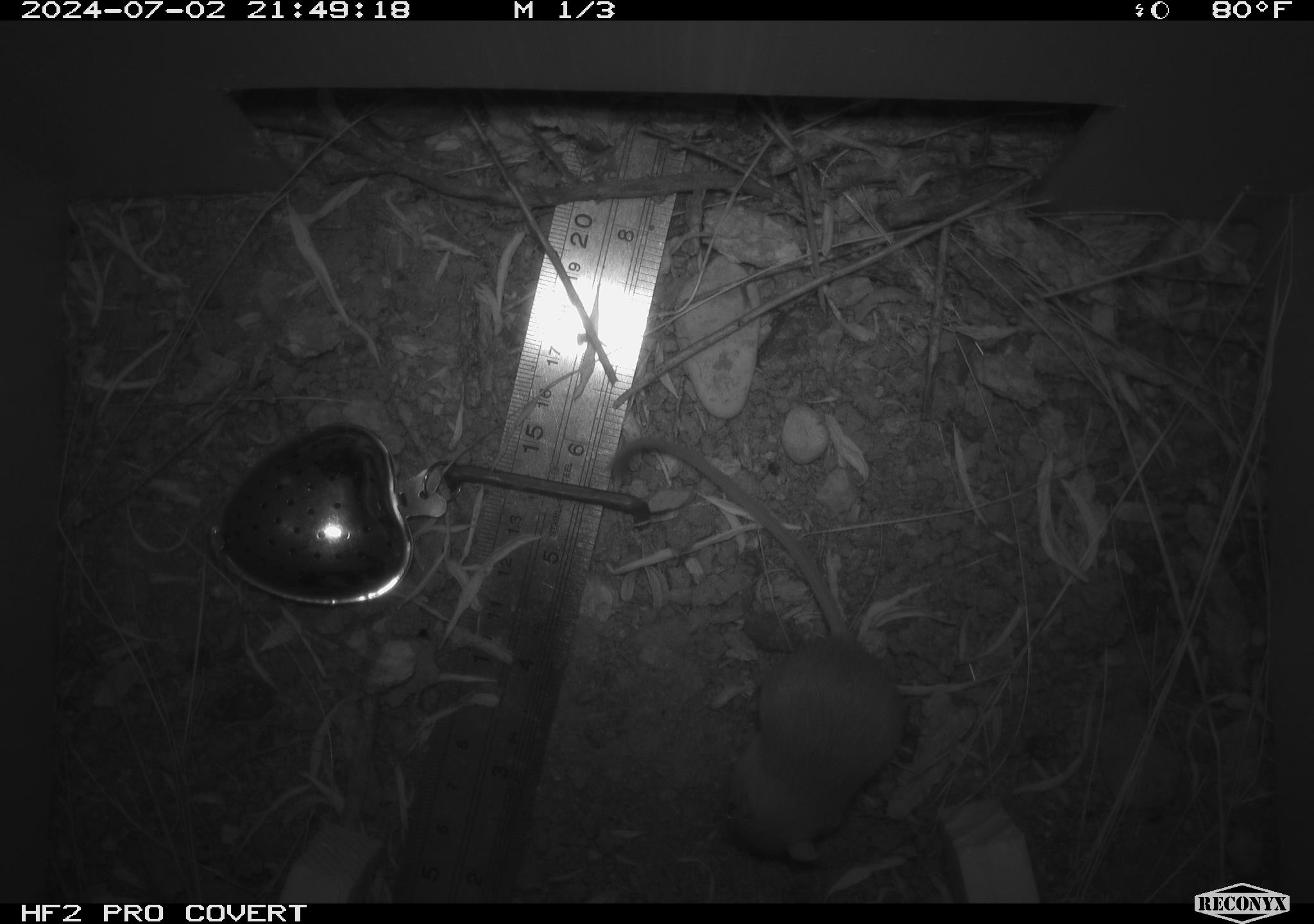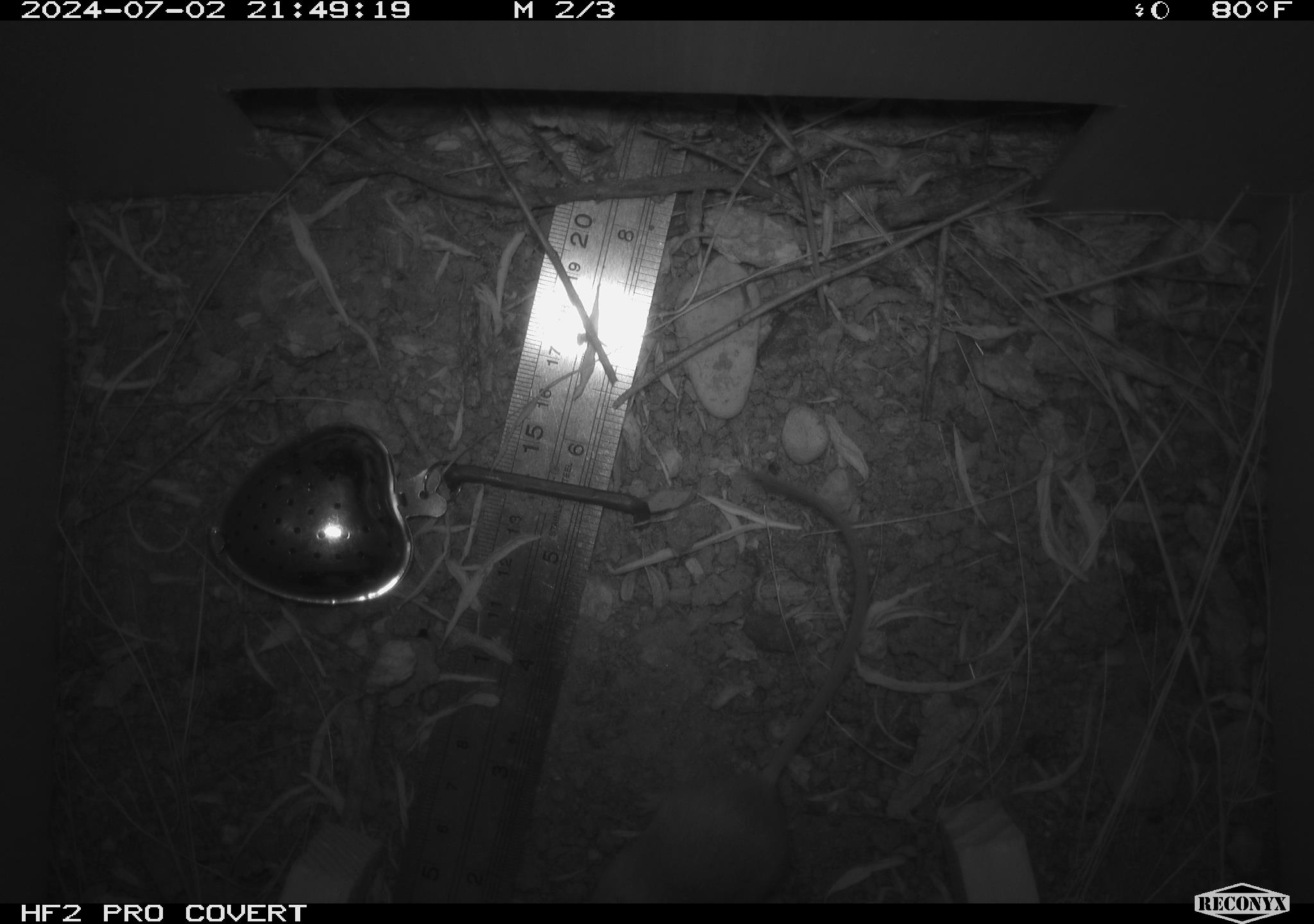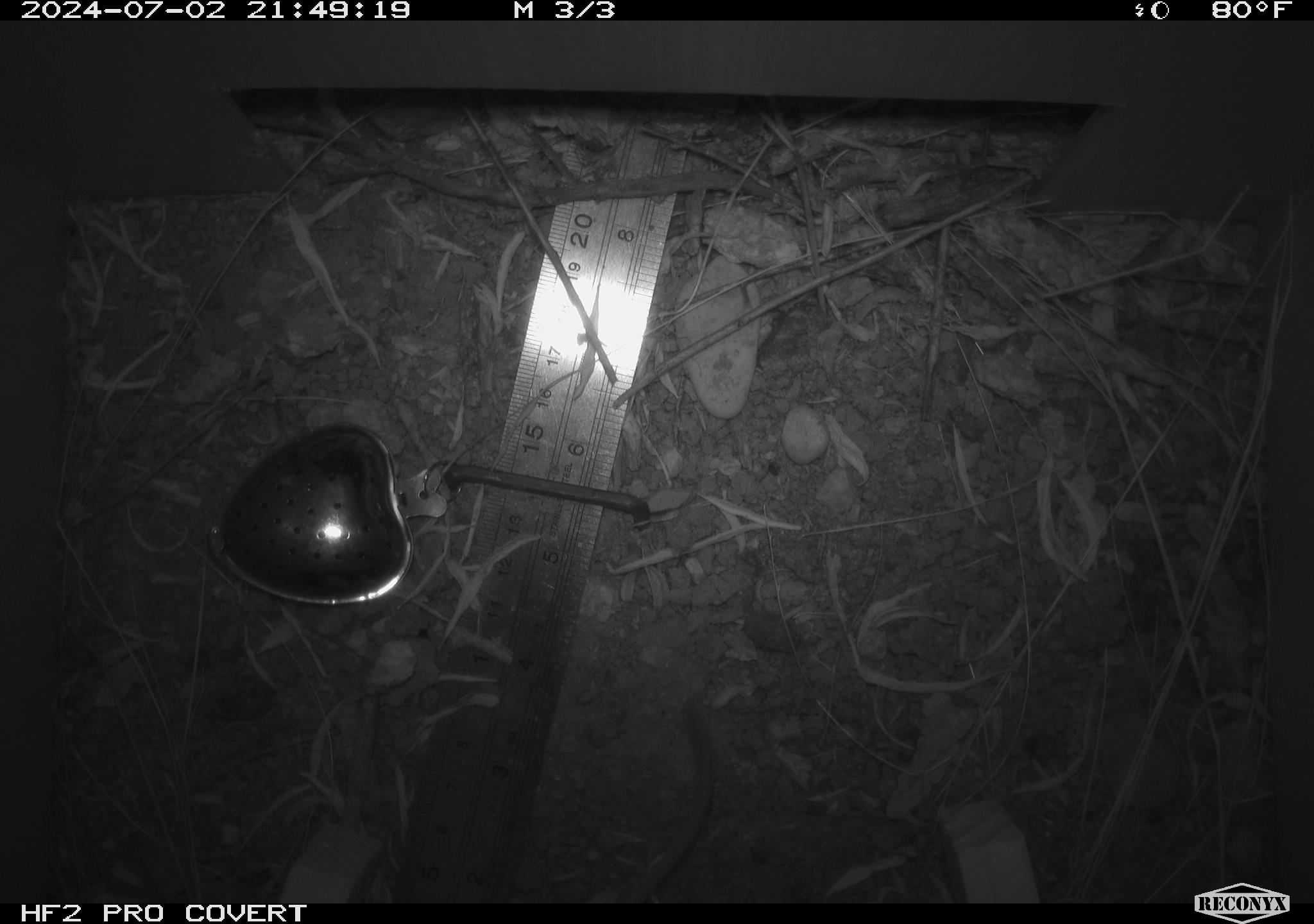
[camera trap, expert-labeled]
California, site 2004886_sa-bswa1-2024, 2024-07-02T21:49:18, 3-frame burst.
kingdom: Animalia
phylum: Chordata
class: Mammalia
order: Rodentia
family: Heteromyidae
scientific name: Heteromyidae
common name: kangaroo rats and pocket mice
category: heteromyidae family